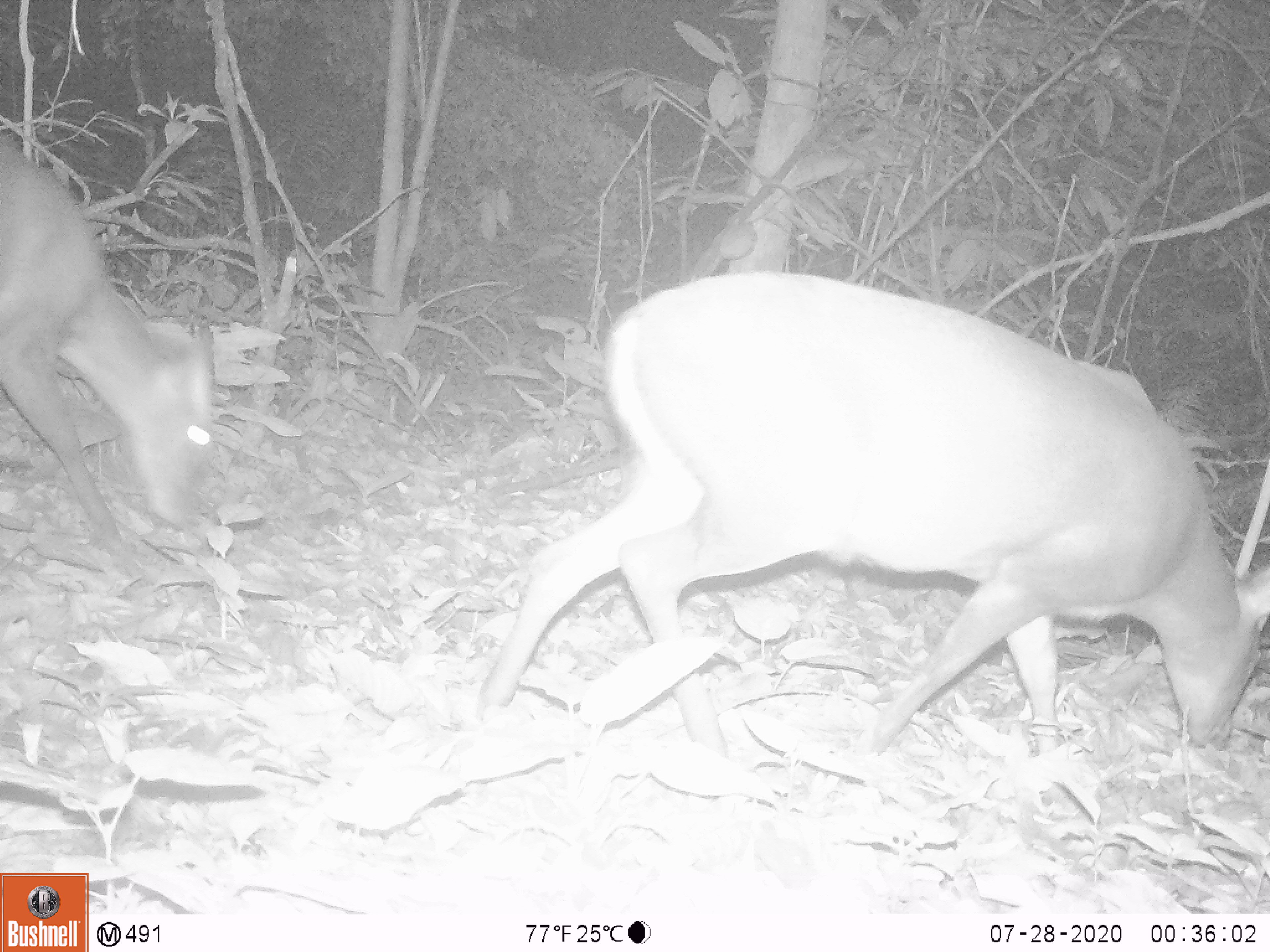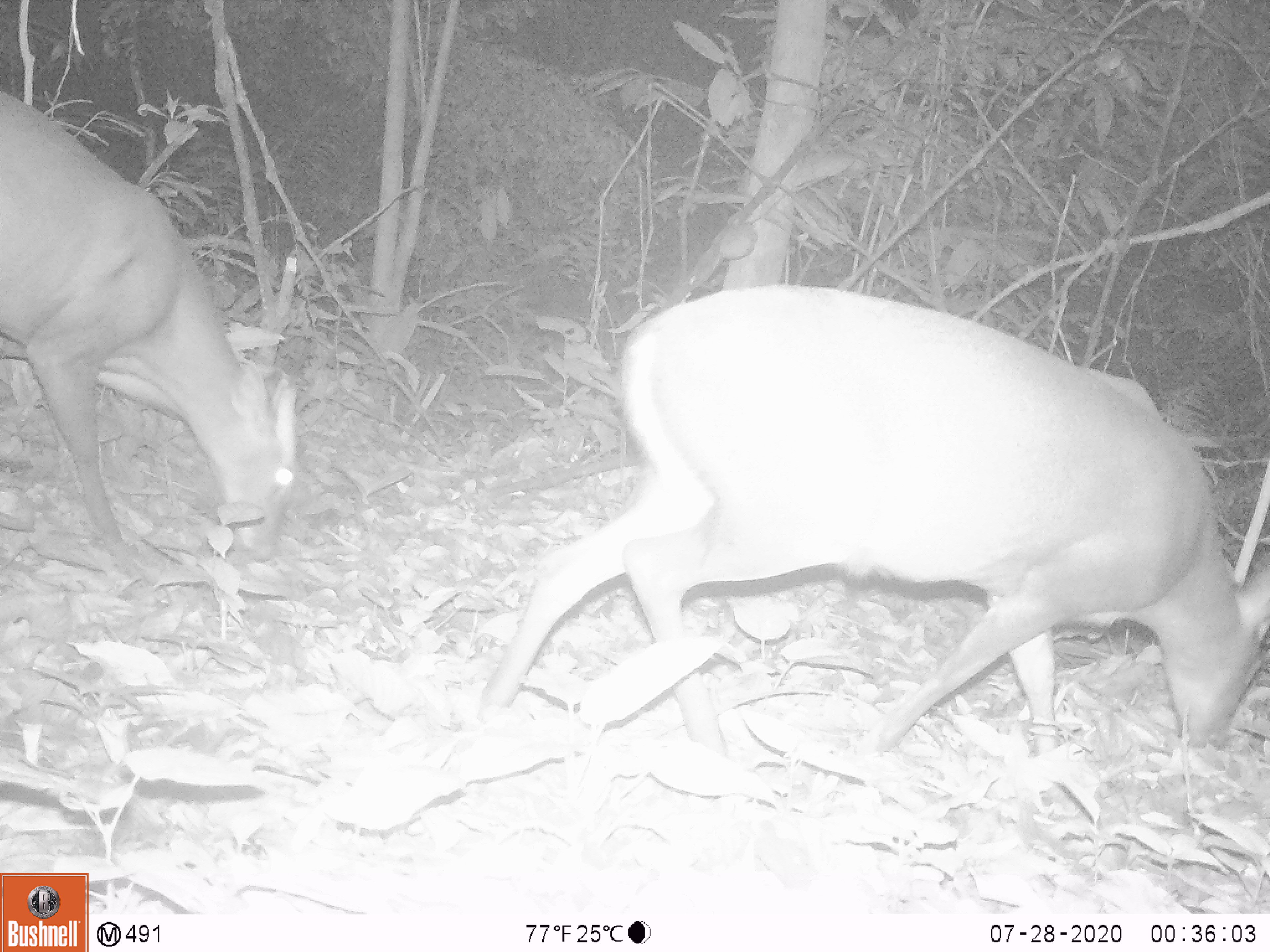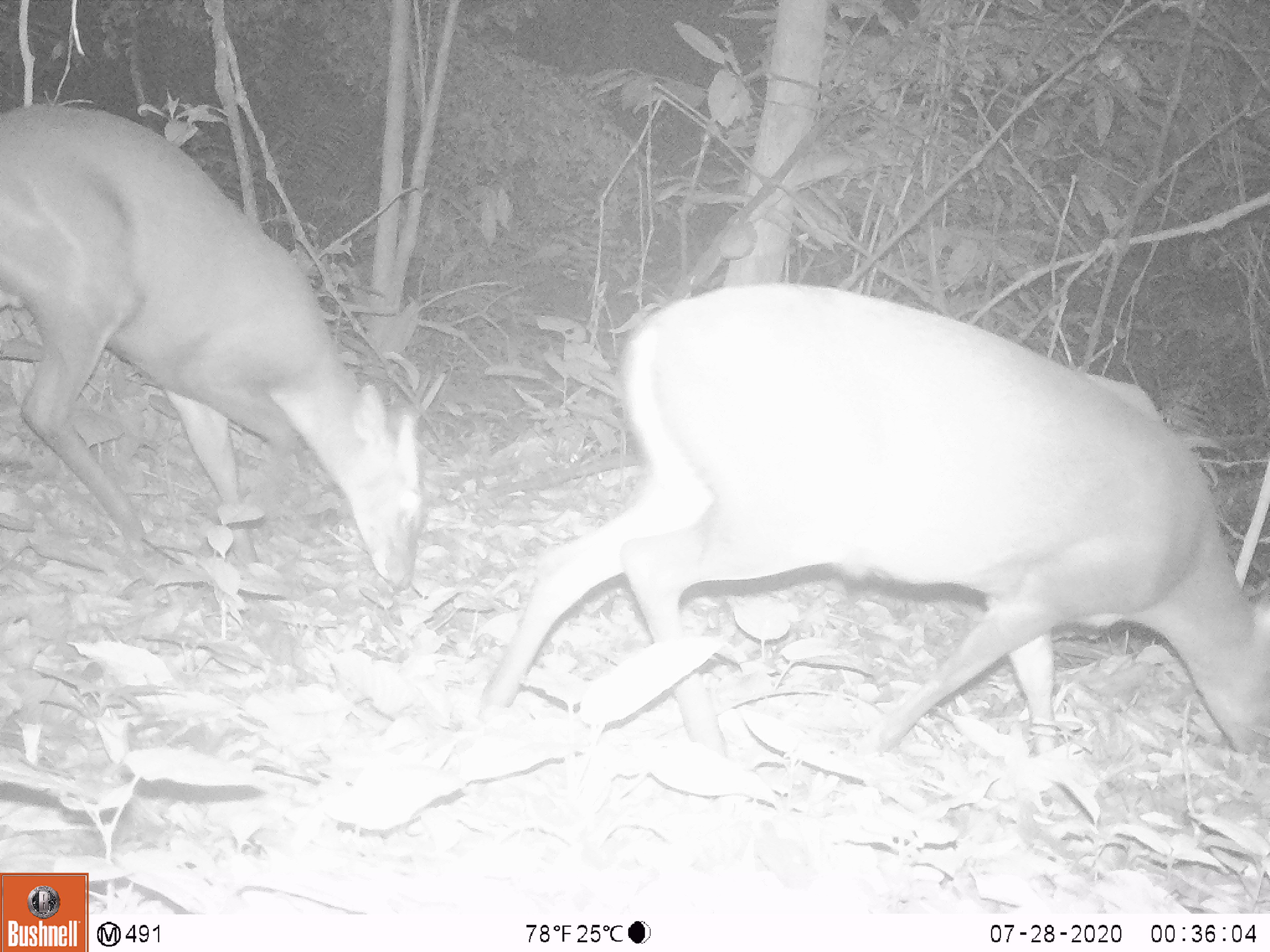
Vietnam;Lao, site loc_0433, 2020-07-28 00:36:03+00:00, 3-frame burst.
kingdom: Animalia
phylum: Chordata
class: Mammalia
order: Artiodactyla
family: Cervidae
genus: Muntiacus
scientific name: Muntiacus rooseveltorum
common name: roosevelt's muntjac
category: roosevelts muntjac group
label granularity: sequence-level